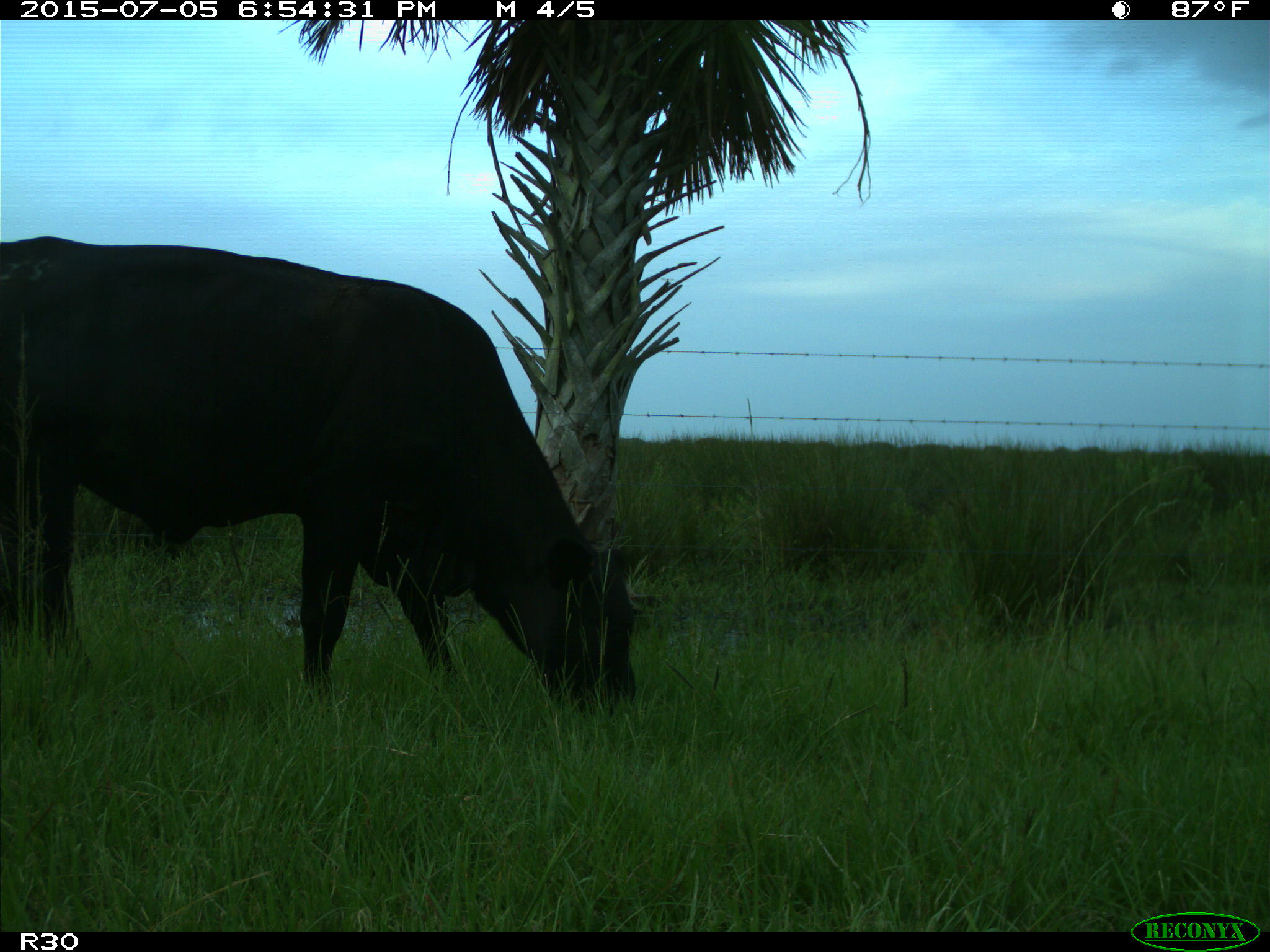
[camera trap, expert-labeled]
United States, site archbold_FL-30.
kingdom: Animalia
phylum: Chordata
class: Mammalia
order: Artiodactyla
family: Bovidae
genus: Bos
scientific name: Bos taurus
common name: domestic cow